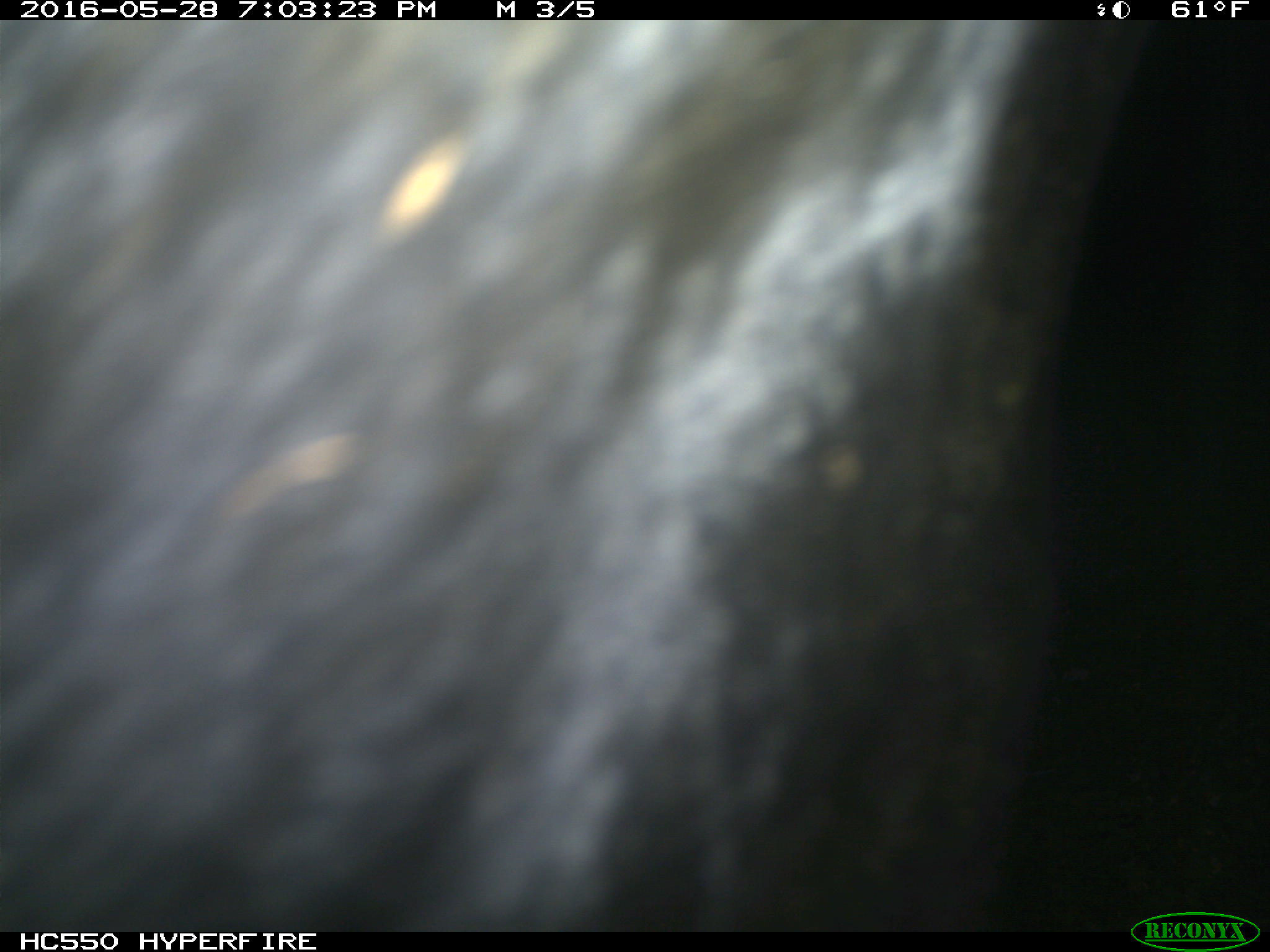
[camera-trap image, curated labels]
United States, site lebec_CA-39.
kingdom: Animalia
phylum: Chordata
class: Mammalia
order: Artiodactyla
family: Bovidae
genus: Bos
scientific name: Bos taurus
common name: domestic cow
Bos taurus (domestic cow).